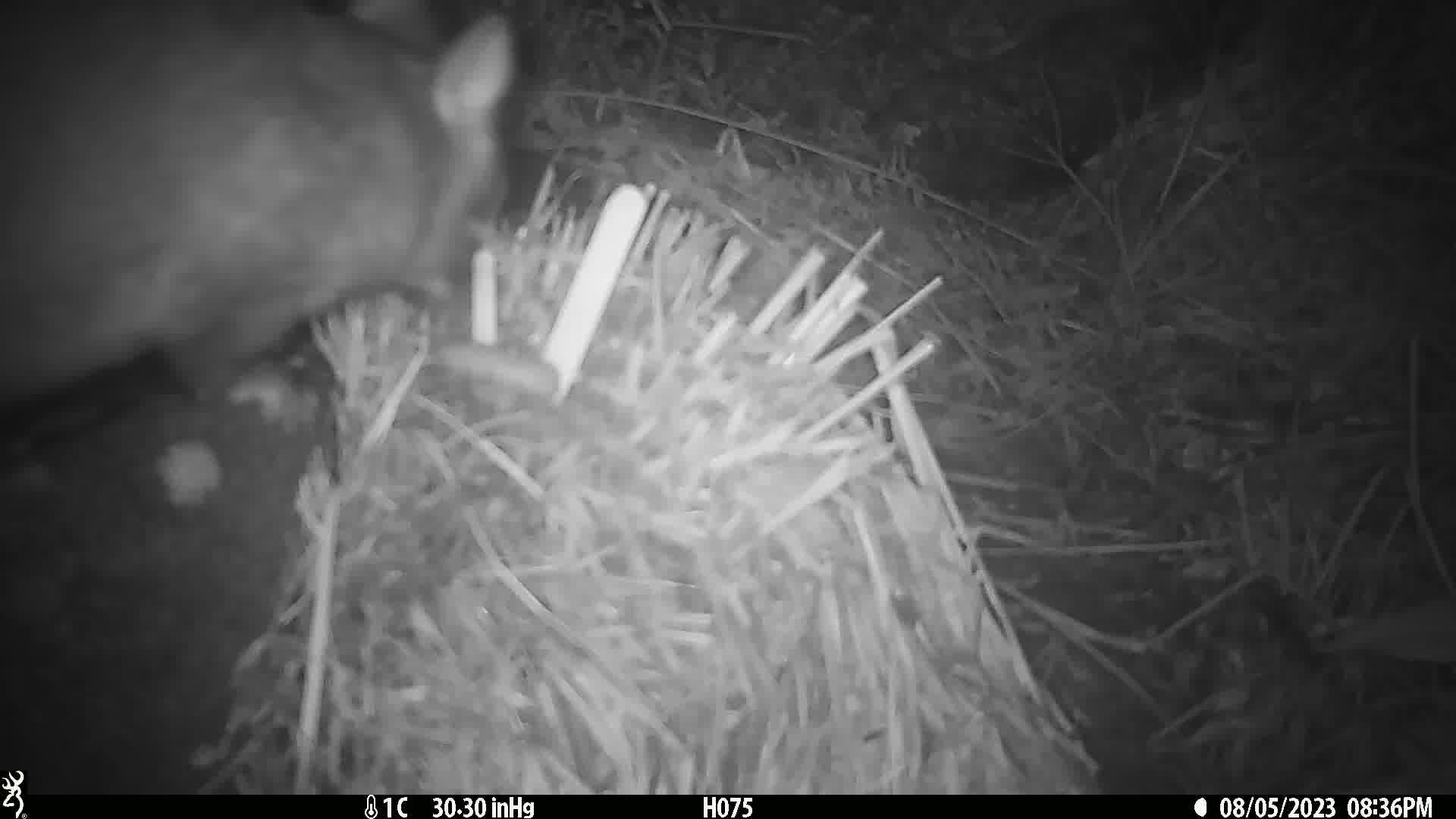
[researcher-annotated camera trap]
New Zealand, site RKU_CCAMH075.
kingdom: Animalia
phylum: Chordata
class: Mammalia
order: Diprotodontia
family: Phalangeridae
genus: Trichosurus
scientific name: Trichosurus vulpecula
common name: common brushtail possum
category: possum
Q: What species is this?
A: Possum (common brushtail possum) (Trichosurus vulpecula).